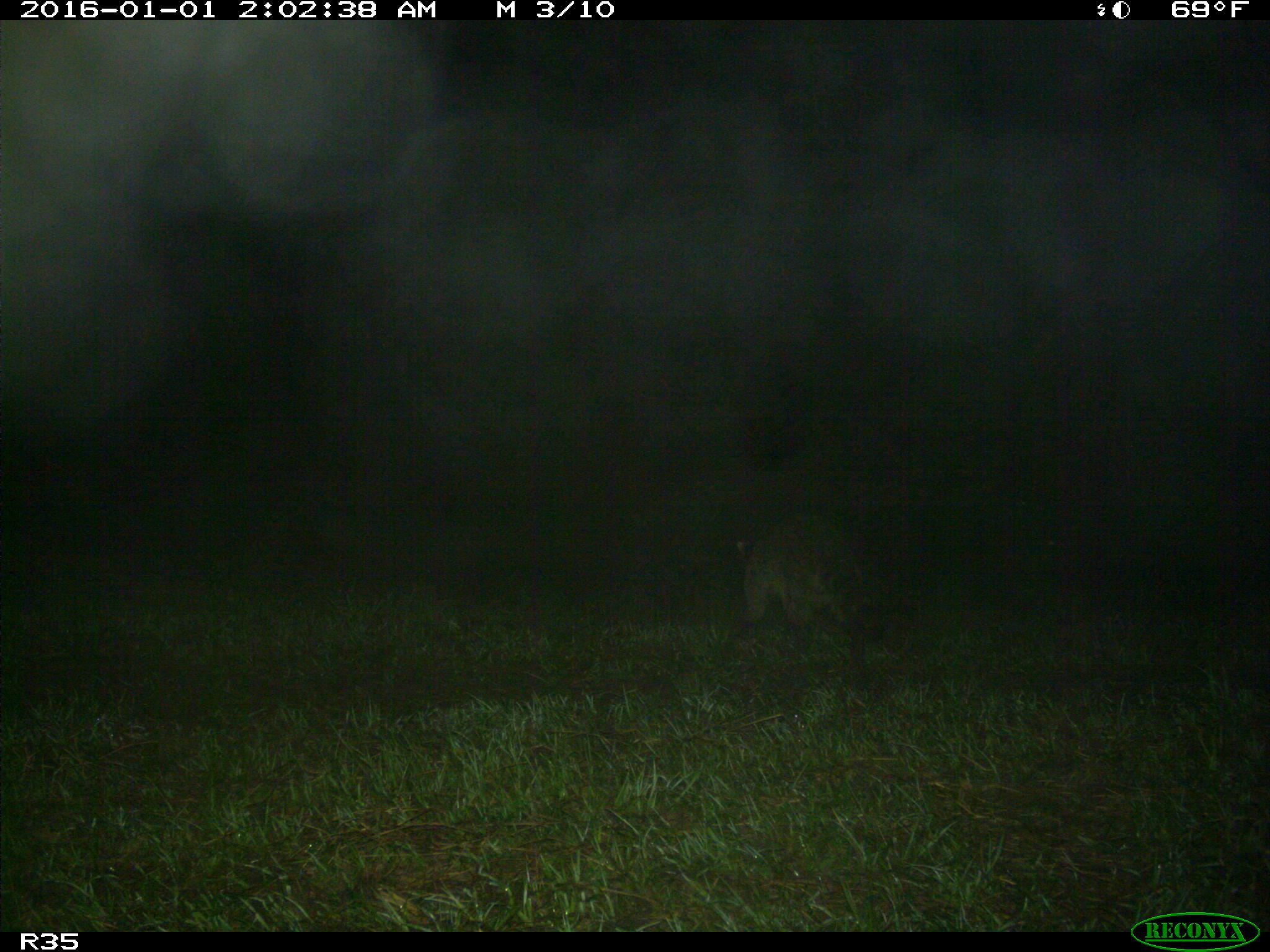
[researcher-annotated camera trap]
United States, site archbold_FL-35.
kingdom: Animalia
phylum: Chordata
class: Mammalia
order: Carnivora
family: Procyonidae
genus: Procyon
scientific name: Procyon lotor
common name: common raccoon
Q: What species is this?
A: Procyon lotor (common raccoon).